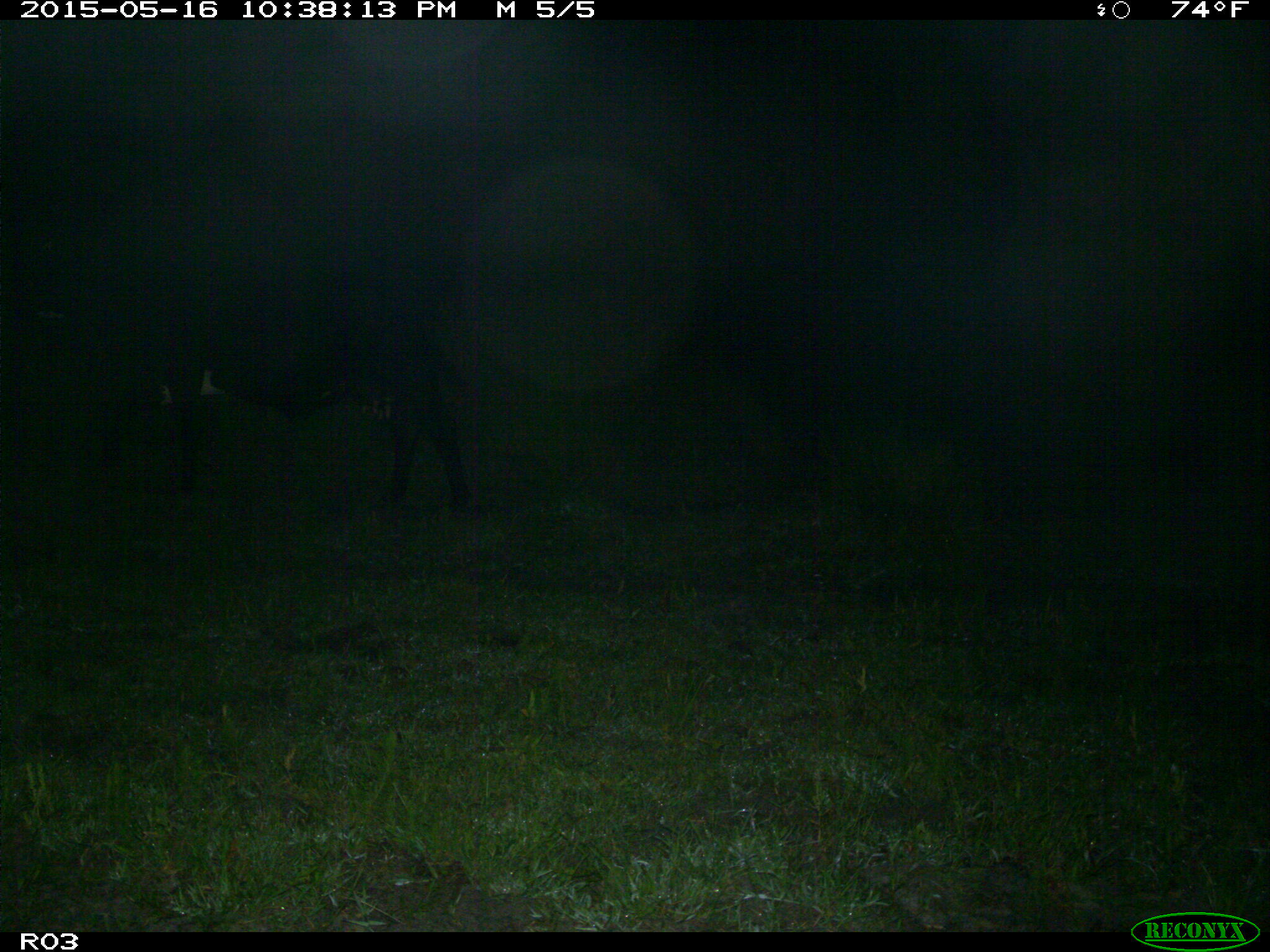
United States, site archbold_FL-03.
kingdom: Animalia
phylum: Chordata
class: Mammalia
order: Artiodactyla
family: Bovidae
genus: Bos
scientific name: Bos taurus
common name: domestic cow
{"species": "Bos taurus (domestic cow)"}